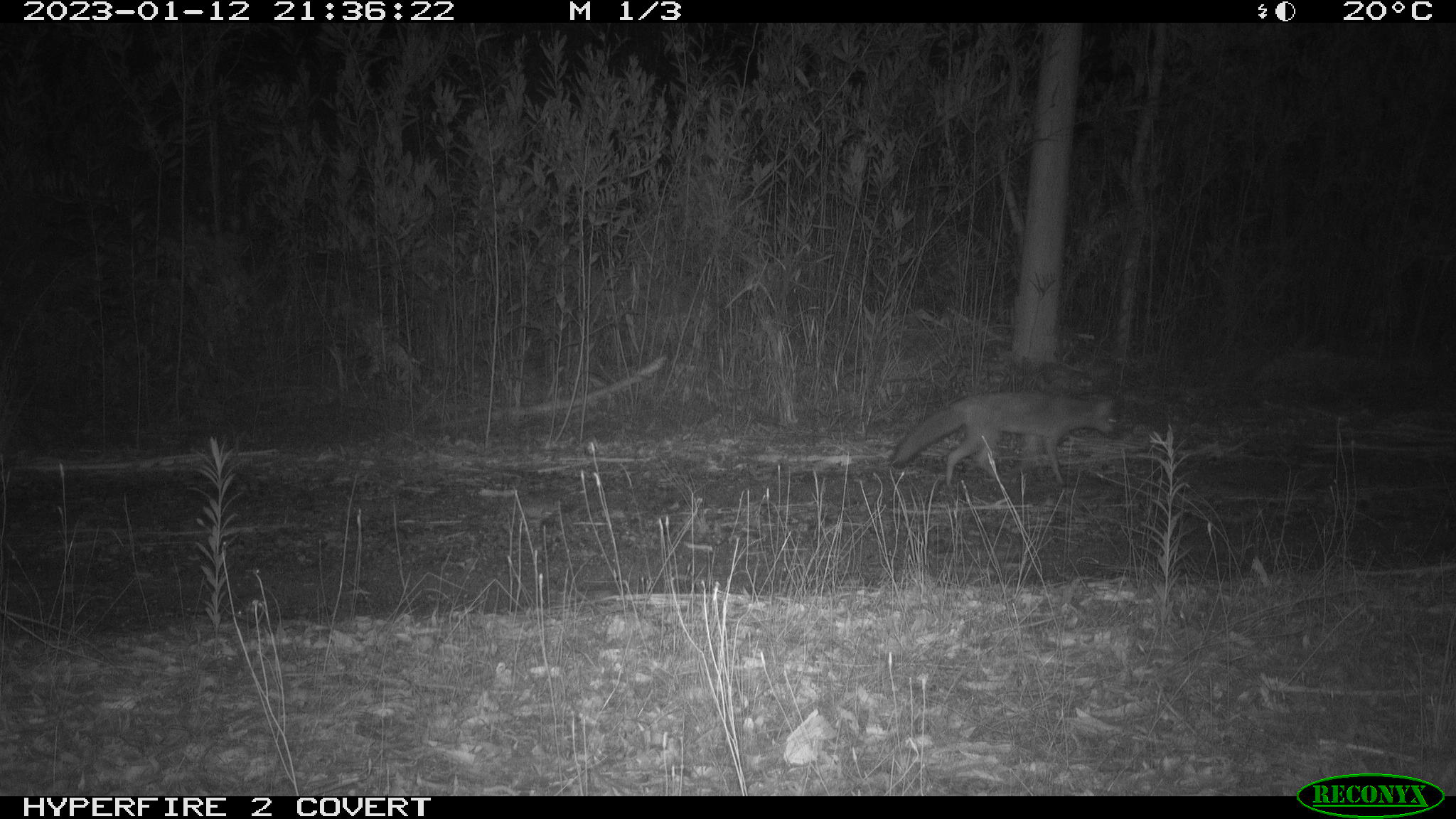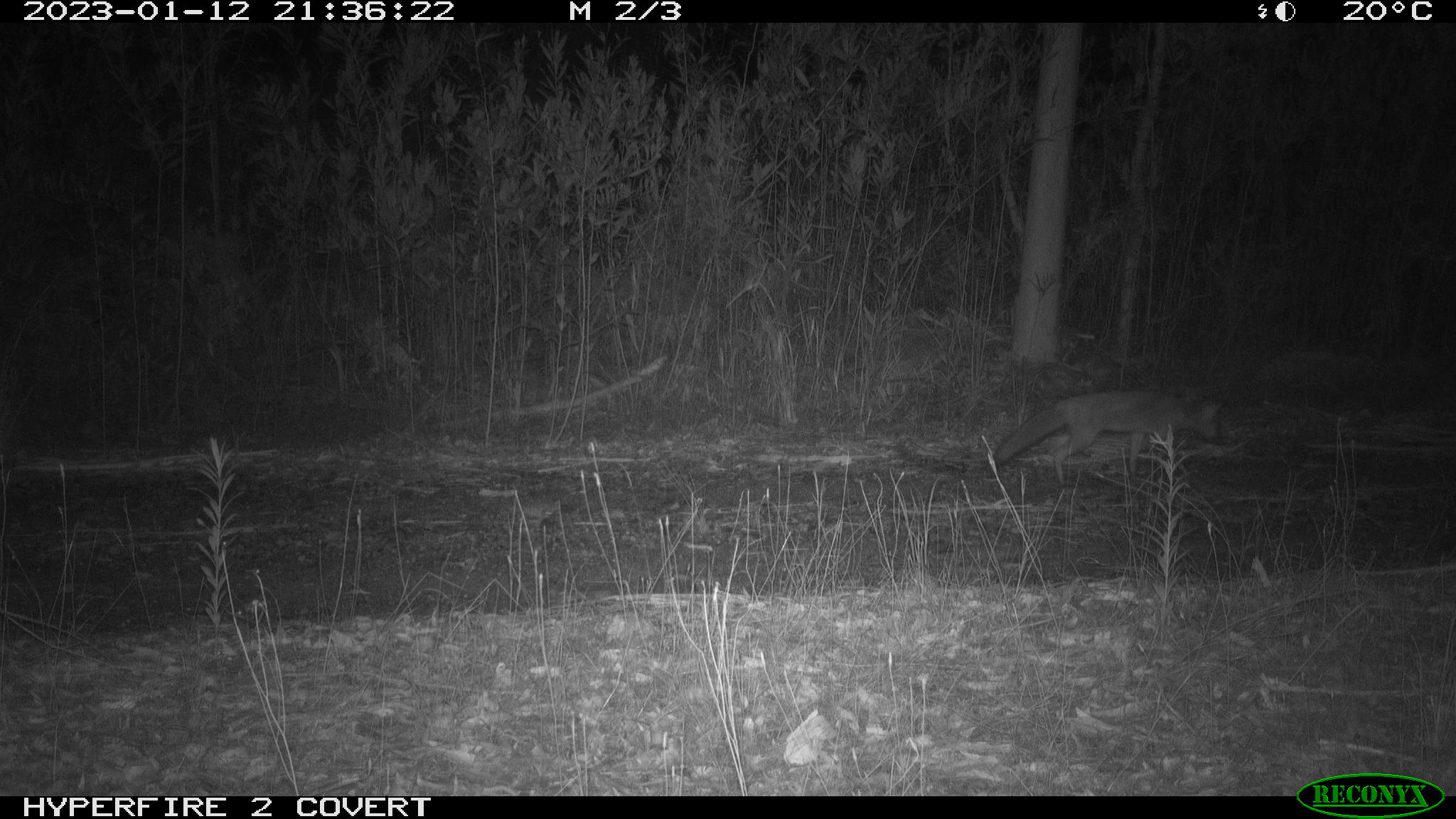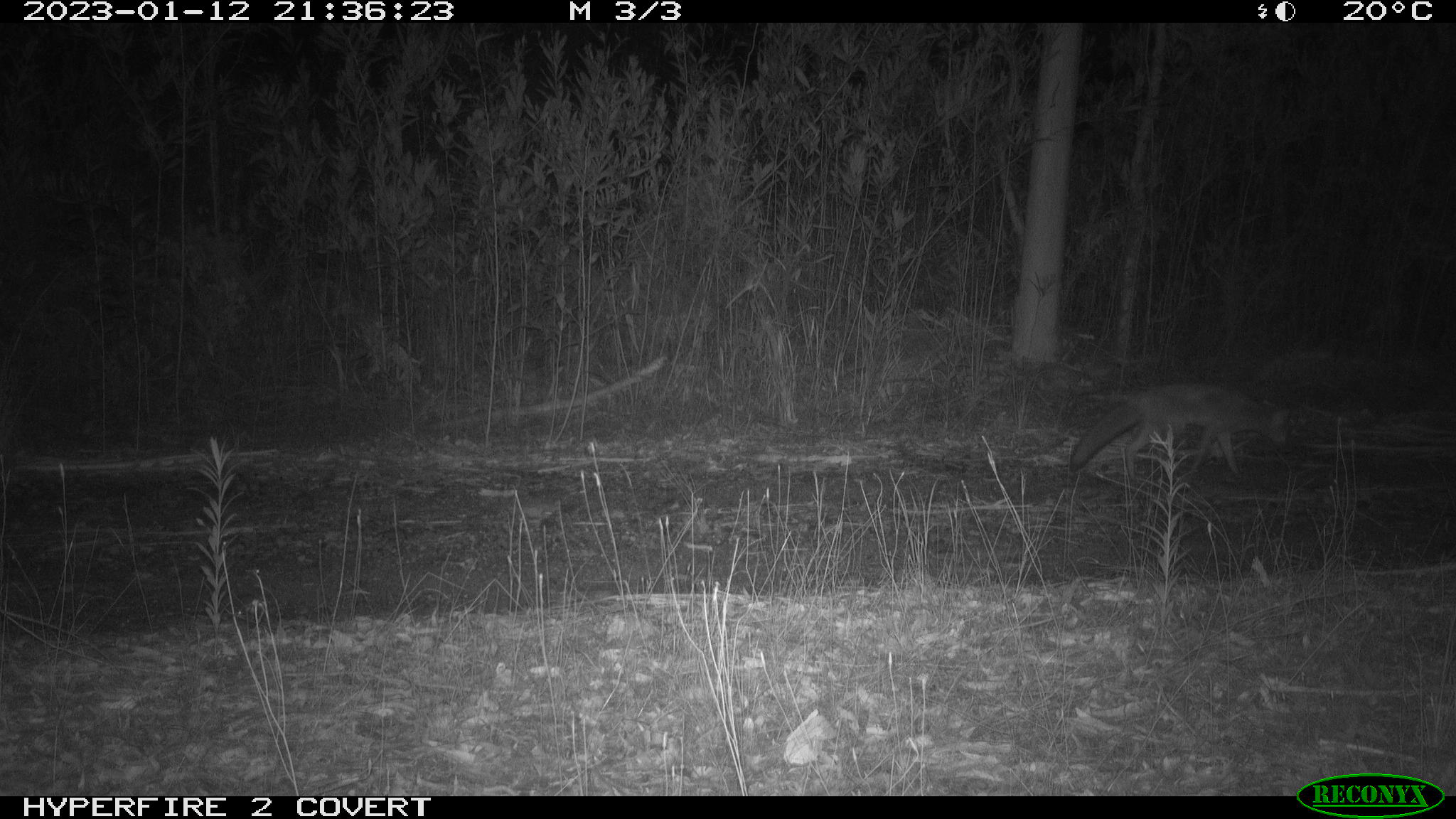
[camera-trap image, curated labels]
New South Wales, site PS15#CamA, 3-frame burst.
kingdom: Animalia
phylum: Chordata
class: Mammalia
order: Carnivora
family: Canidae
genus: Vulpes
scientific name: Vulpes vulpes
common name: red fox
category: fox